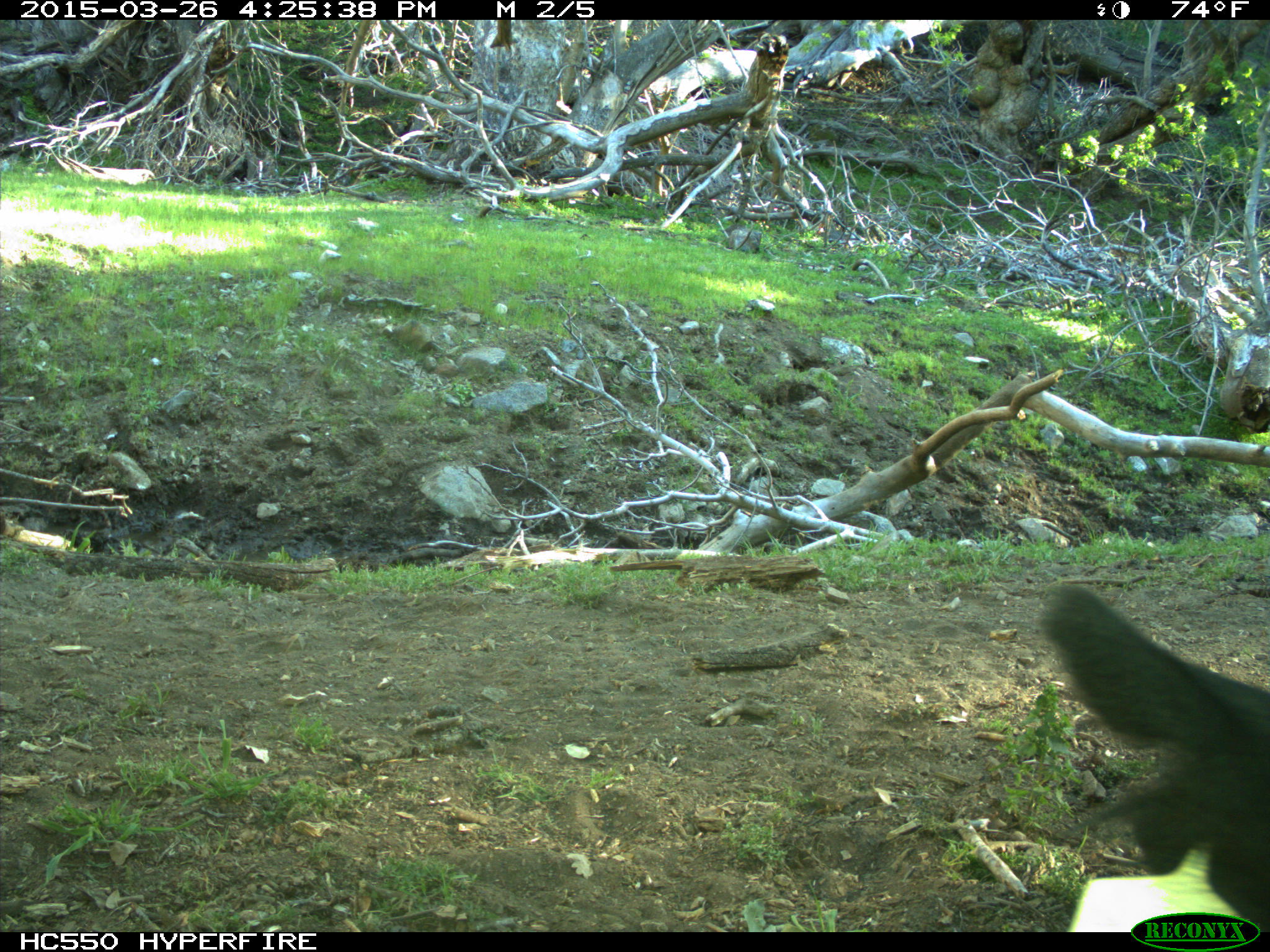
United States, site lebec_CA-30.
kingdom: Animalia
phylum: Chordata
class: Mammalia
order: Artiodactyla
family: Bovidae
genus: Bos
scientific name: Bos taurus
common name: domestic cow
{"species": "Bos taurus (domestic cow)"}